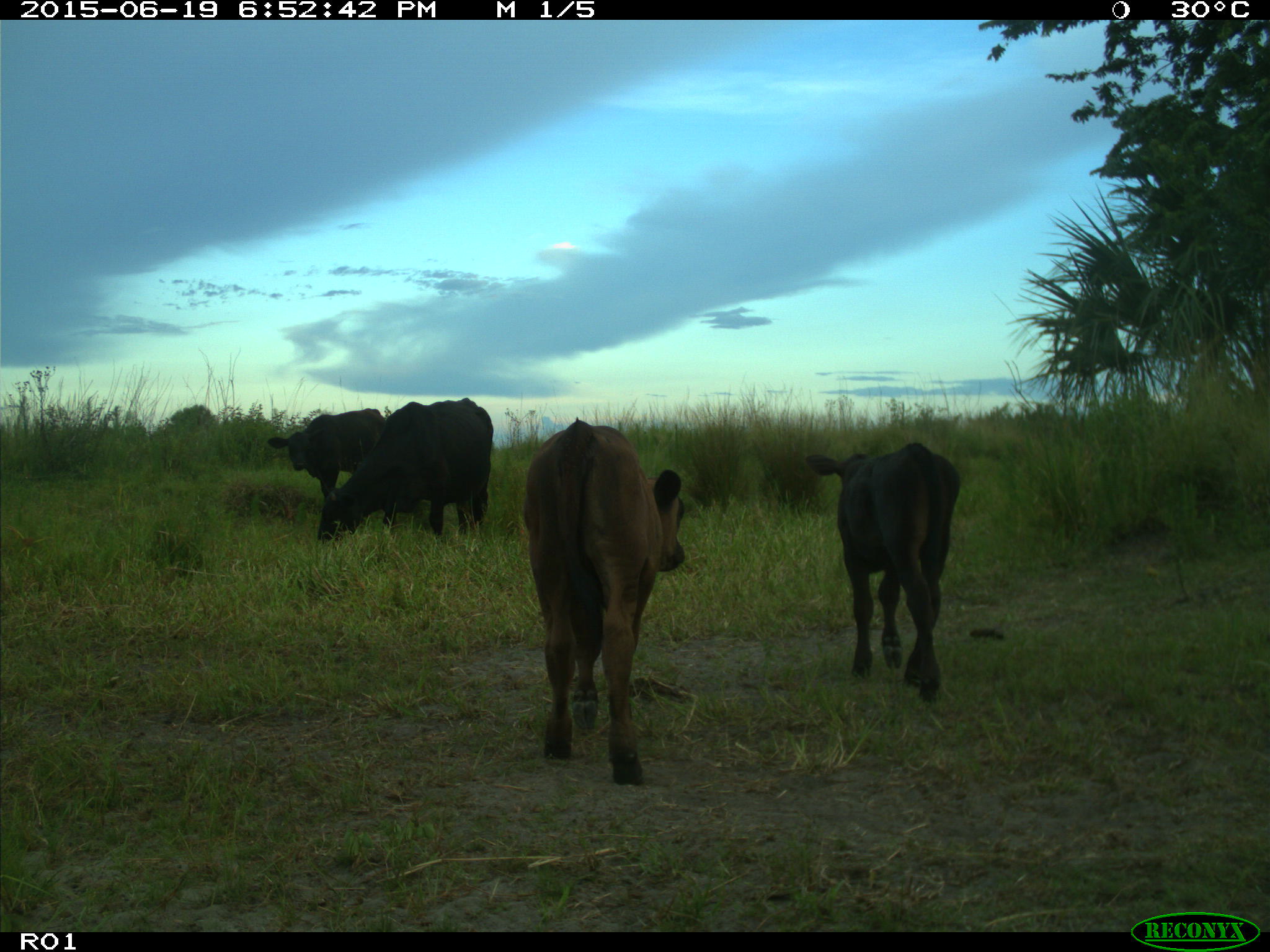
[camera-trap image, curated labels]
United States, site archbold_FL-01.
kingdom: Animalia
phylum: Chordata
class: Mammalia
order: Artiodactyla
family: Bovidae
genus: Bos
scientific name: Bos taurus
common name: domestic cow